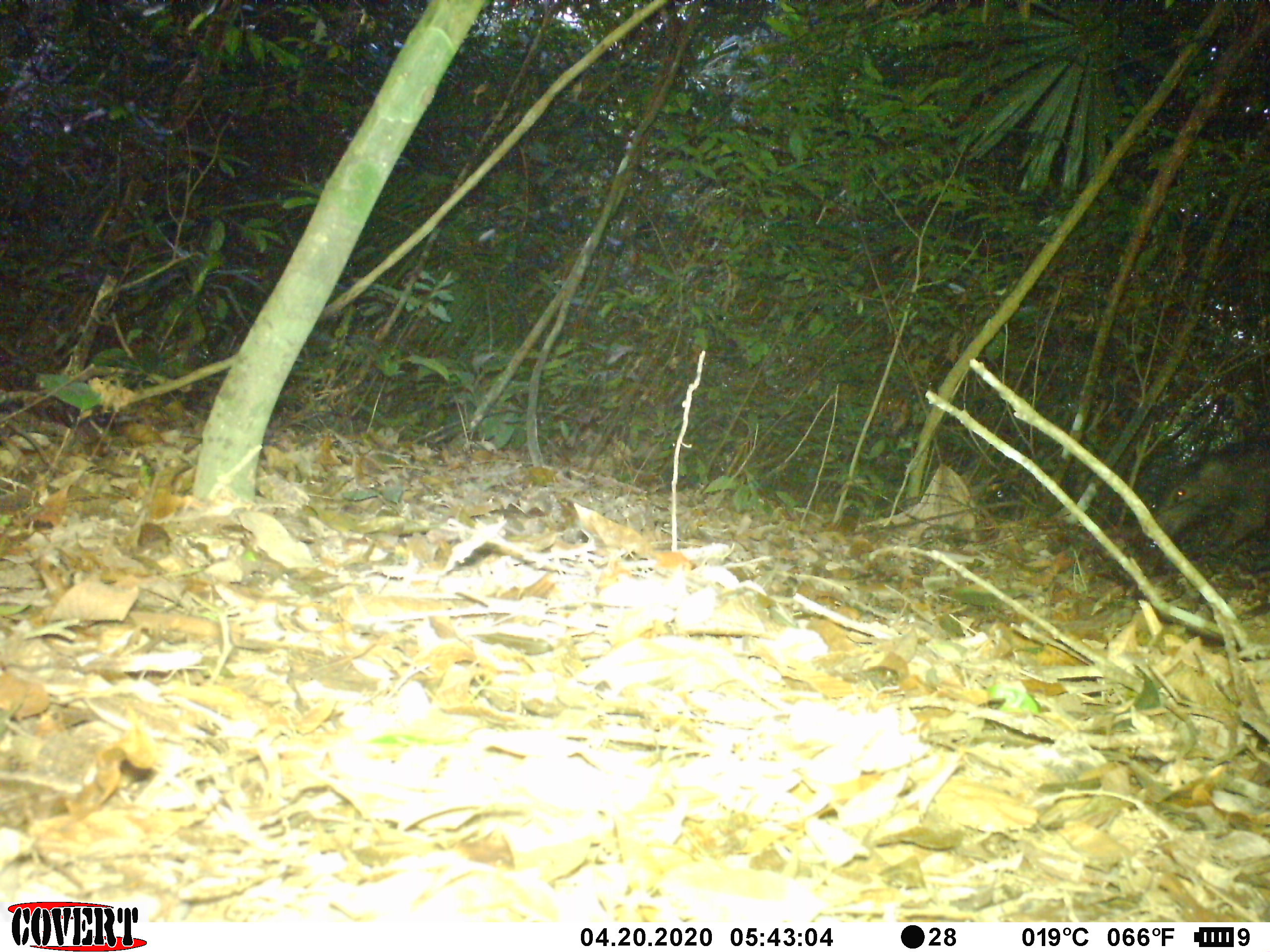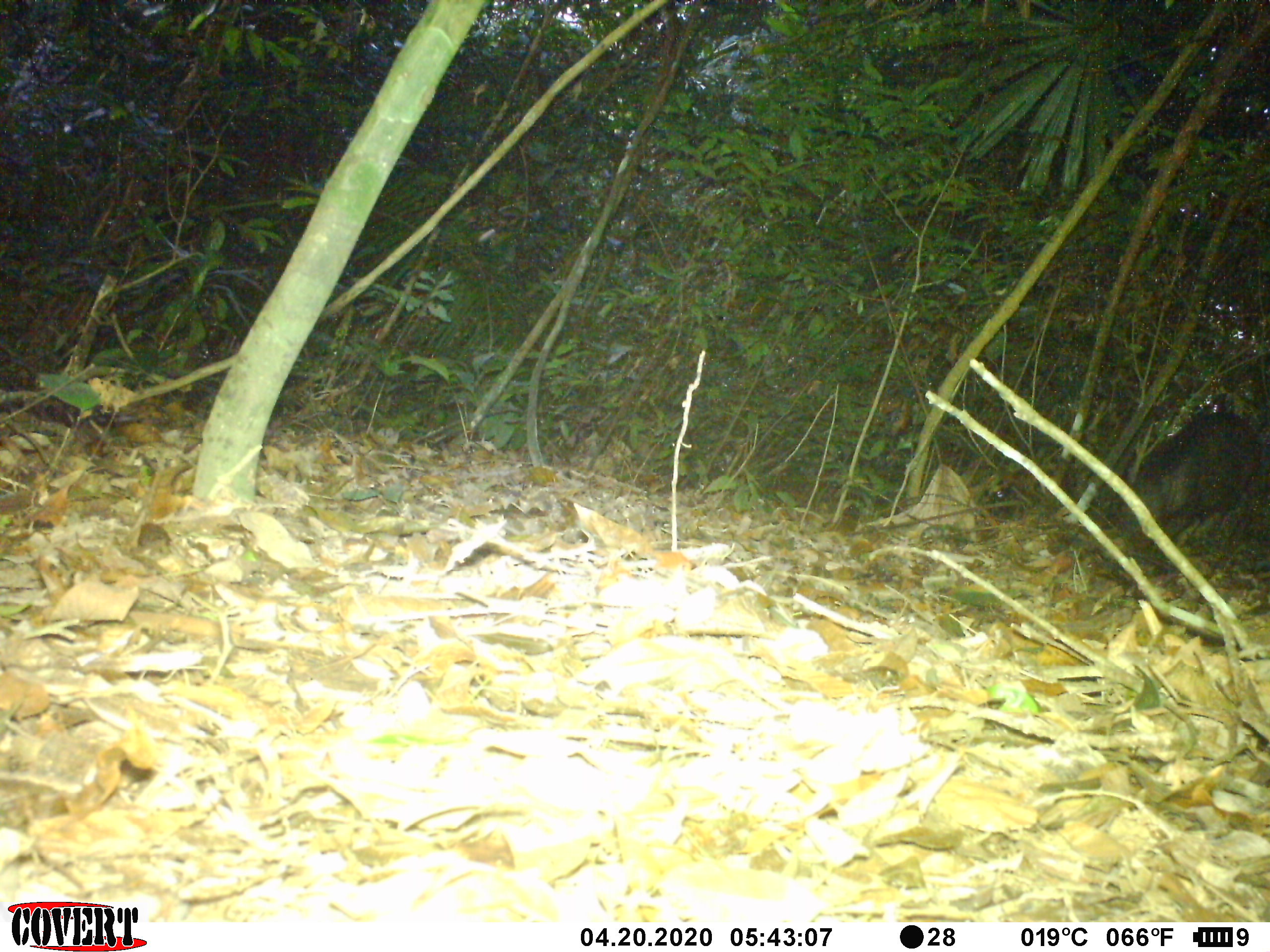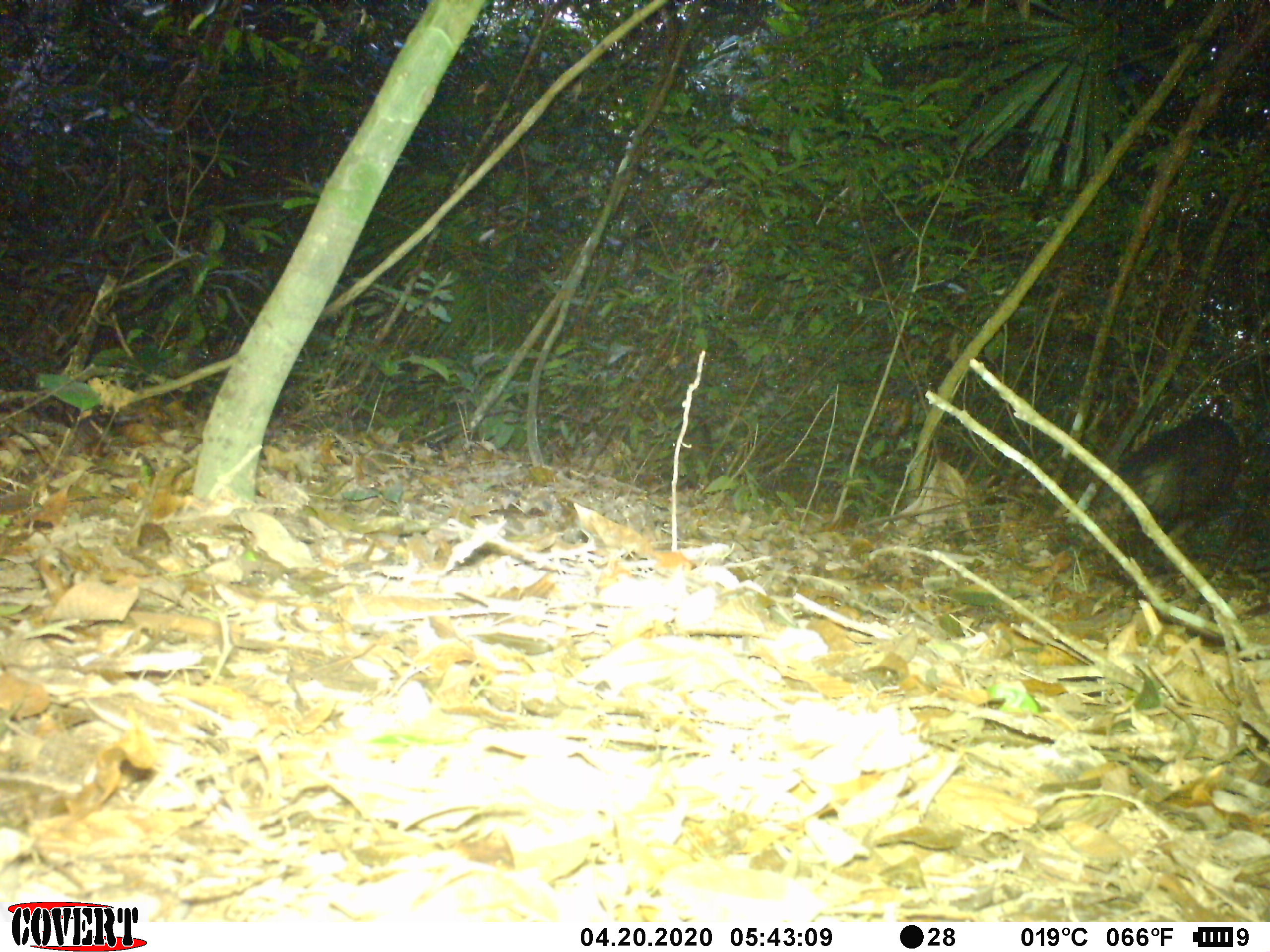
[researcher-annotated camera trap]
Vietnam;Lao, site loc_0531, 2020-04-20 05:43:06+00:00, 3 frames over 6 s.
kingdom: Animalia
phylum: Chordata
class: Mammalia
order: Artiodactyla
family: Suidae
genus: Sus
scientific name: Sus scrofa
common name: eurasian wild pig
Eurasian wild pig (Sus scrofa). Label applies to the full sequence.